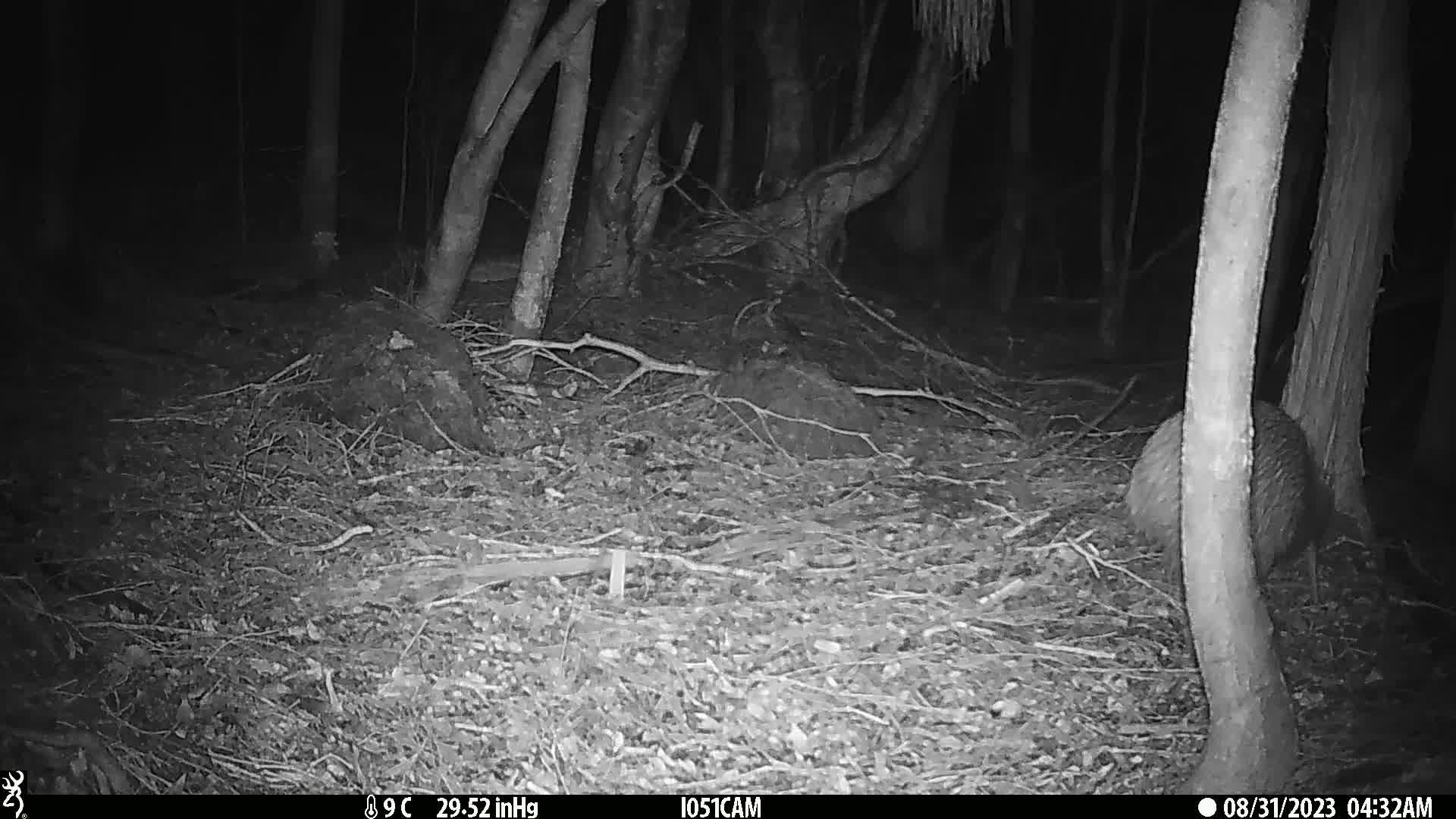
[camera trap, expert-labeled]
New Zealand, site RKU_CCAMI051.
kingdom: Animalia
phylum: Chordata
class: Aves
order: Apterygiformes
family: Apterygidae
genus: Apteryx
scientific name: Apteryx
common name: kiwi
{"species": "kiwi (Apteryx)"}